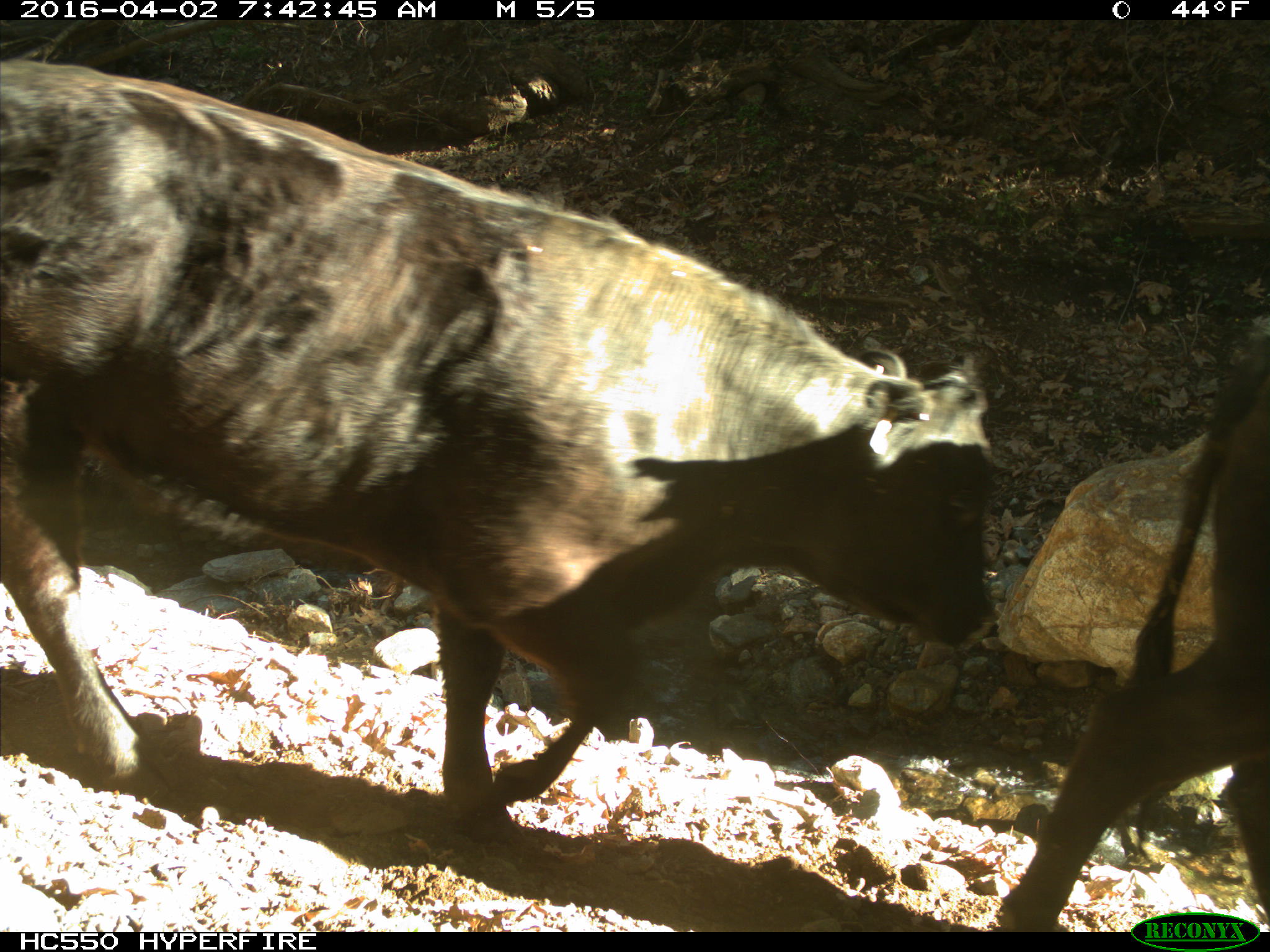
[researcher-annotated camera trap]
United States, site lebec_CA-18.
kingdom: Animalia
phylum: Chordata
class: Mammalia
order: Artiodactyla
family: Bovidae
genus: Bos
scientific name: Bos taurus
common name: domestic cow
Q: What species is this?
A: Bos taurus (domestic cow).